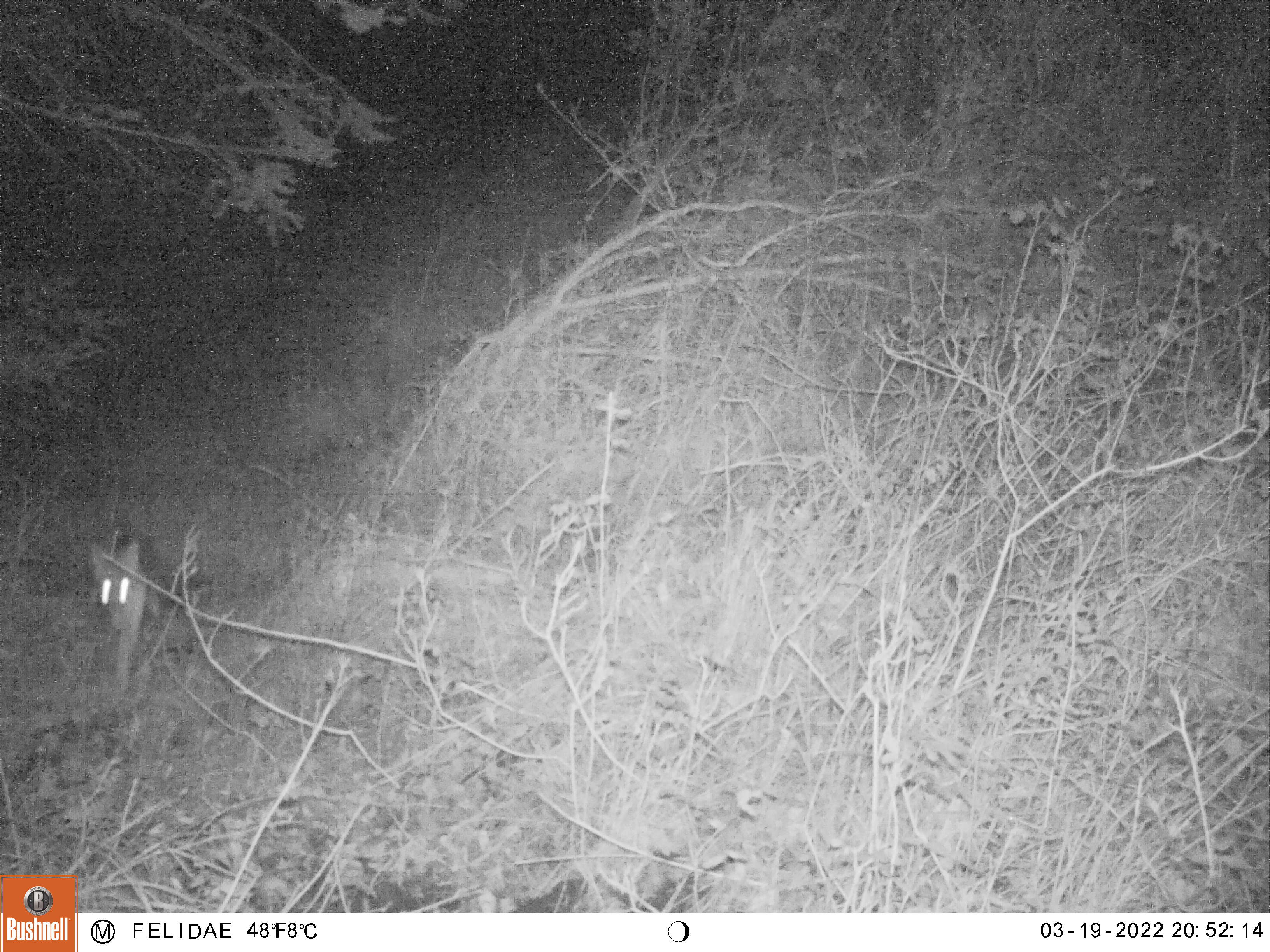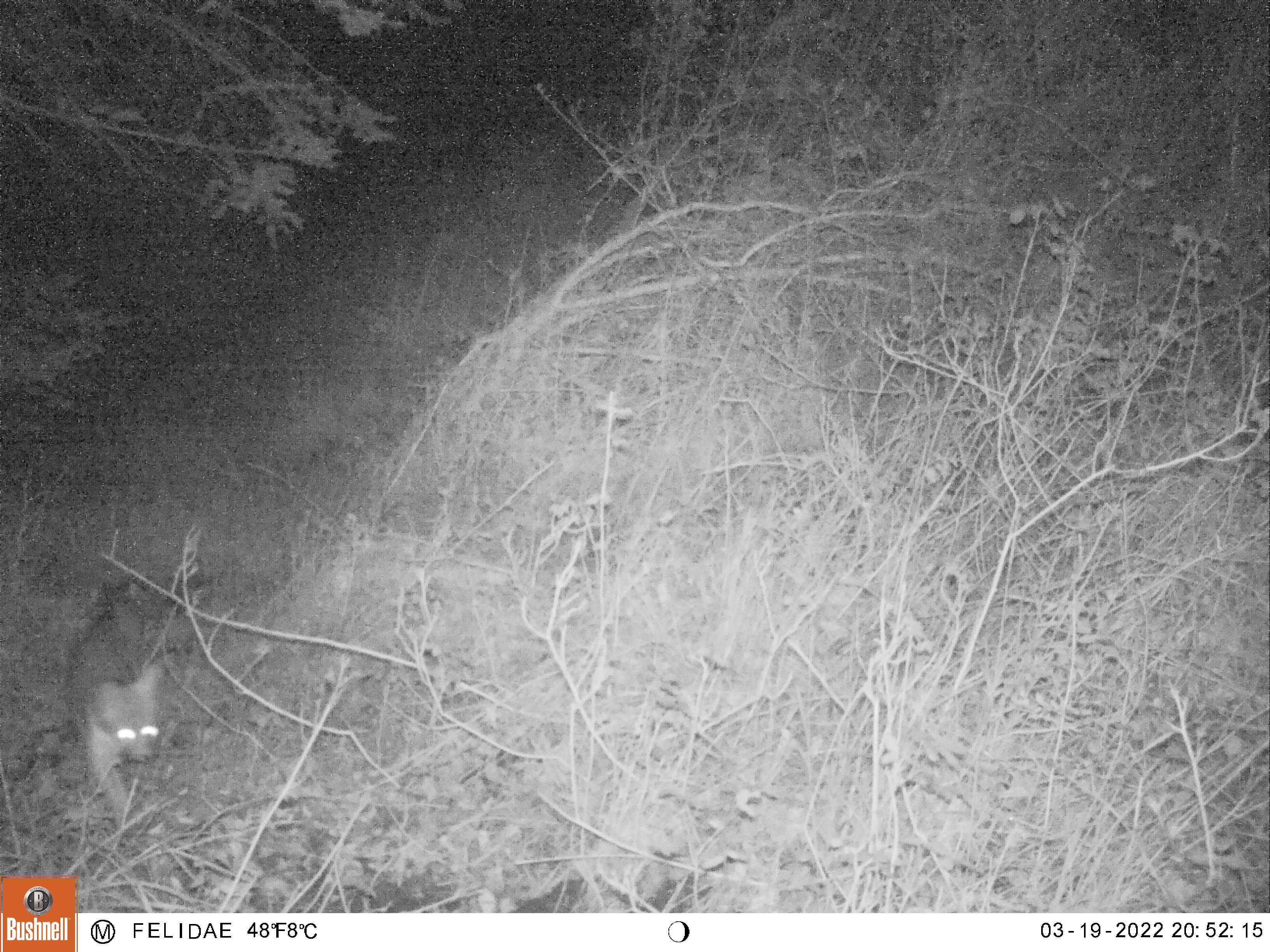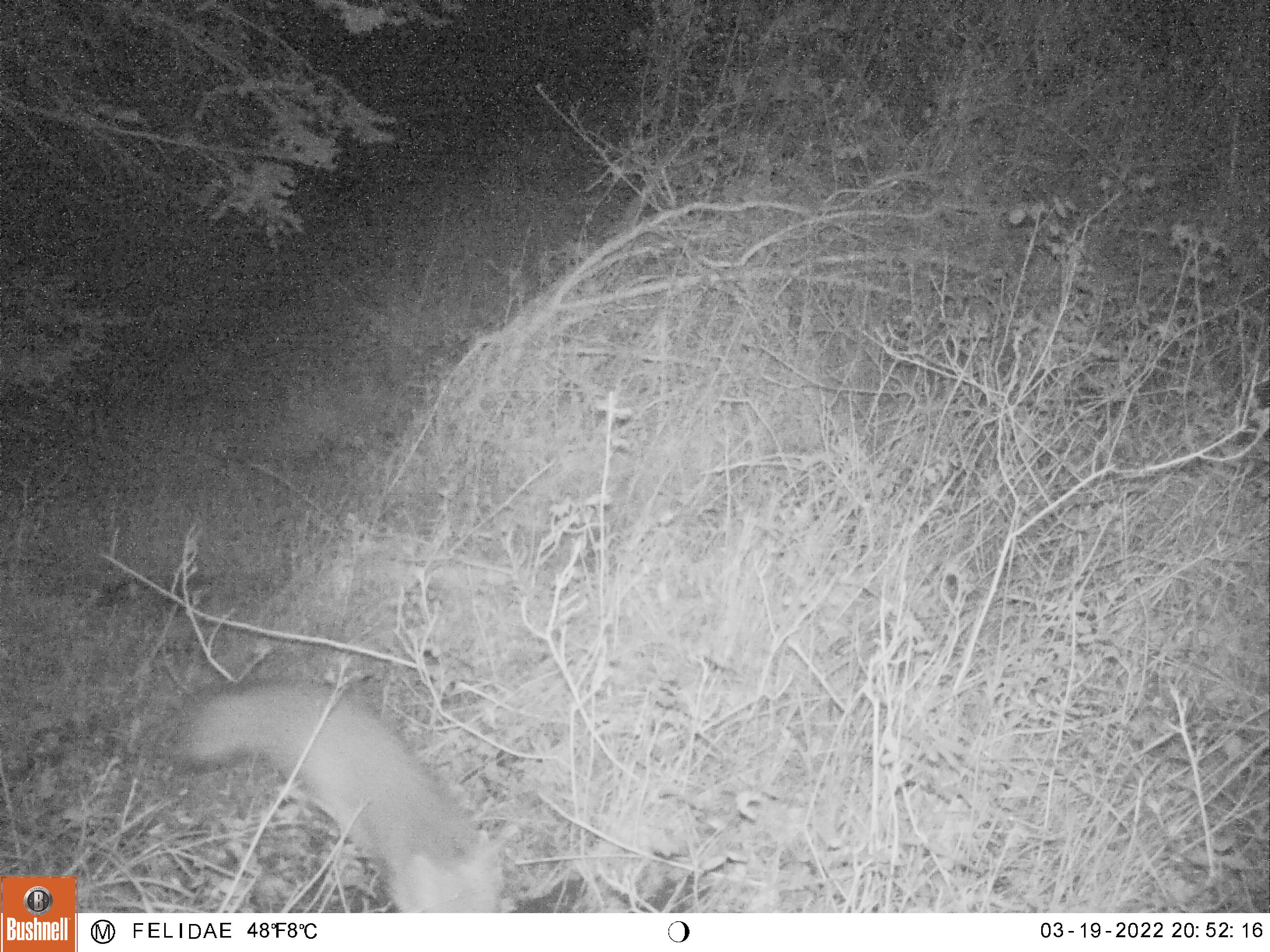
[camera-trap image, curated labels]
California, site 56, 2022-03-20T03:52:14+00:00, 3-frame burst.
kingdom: Animalia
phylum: Chordata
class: Mammalia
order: Carnivora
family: Canidae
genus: Urocyon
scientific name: Urocyon cinereoargenteus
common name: gray fox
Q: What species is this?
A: Gray fox (Urocyon cinereoargenteus).